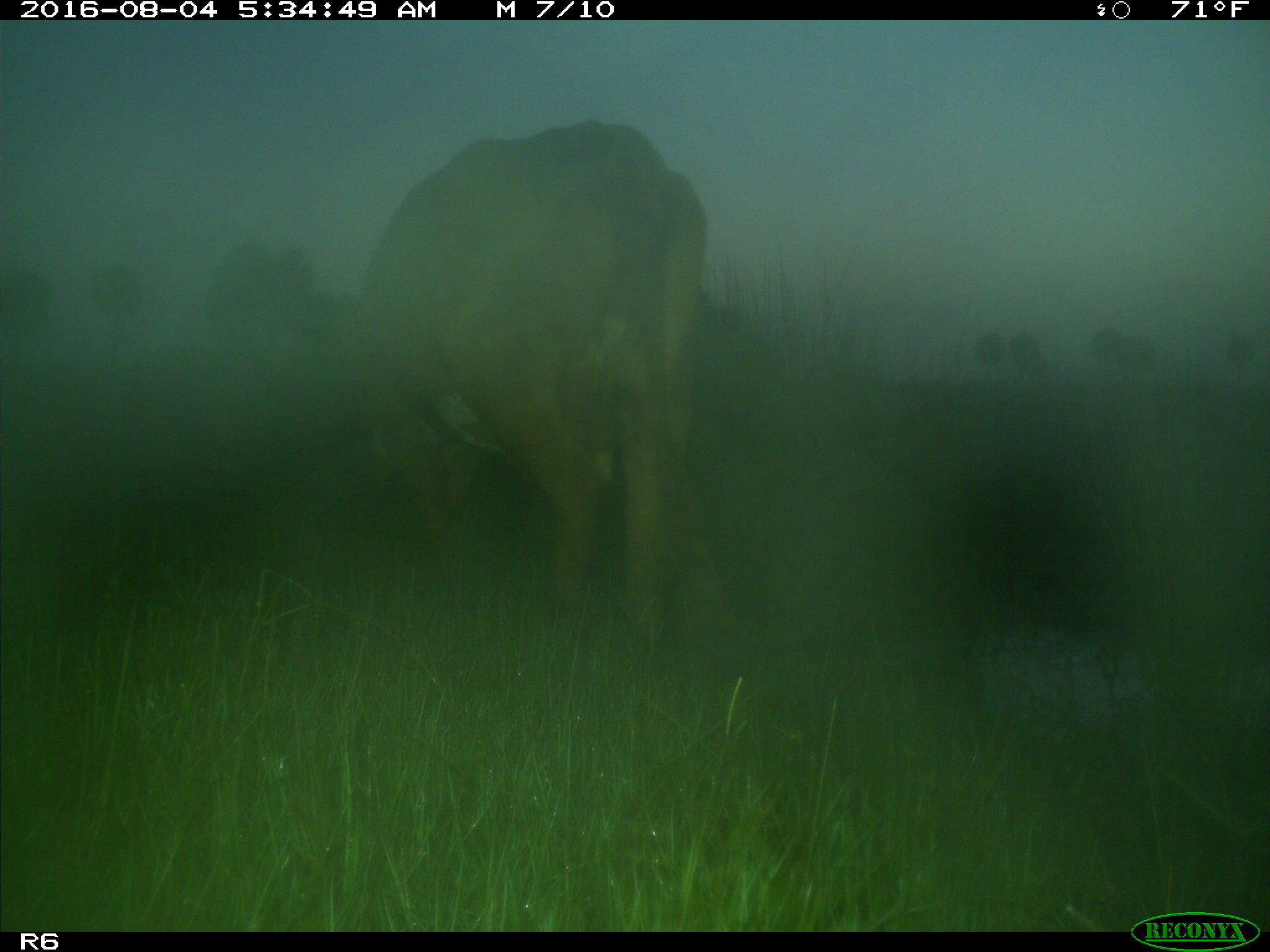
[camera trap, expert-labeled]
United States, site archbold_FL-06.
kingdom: Animalia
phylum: Chordata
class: Mammalia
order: Artiodactyla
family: Bovidae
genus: Bos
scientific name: Bos taurus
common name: domestic cow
Bos taurus (domestic cow).